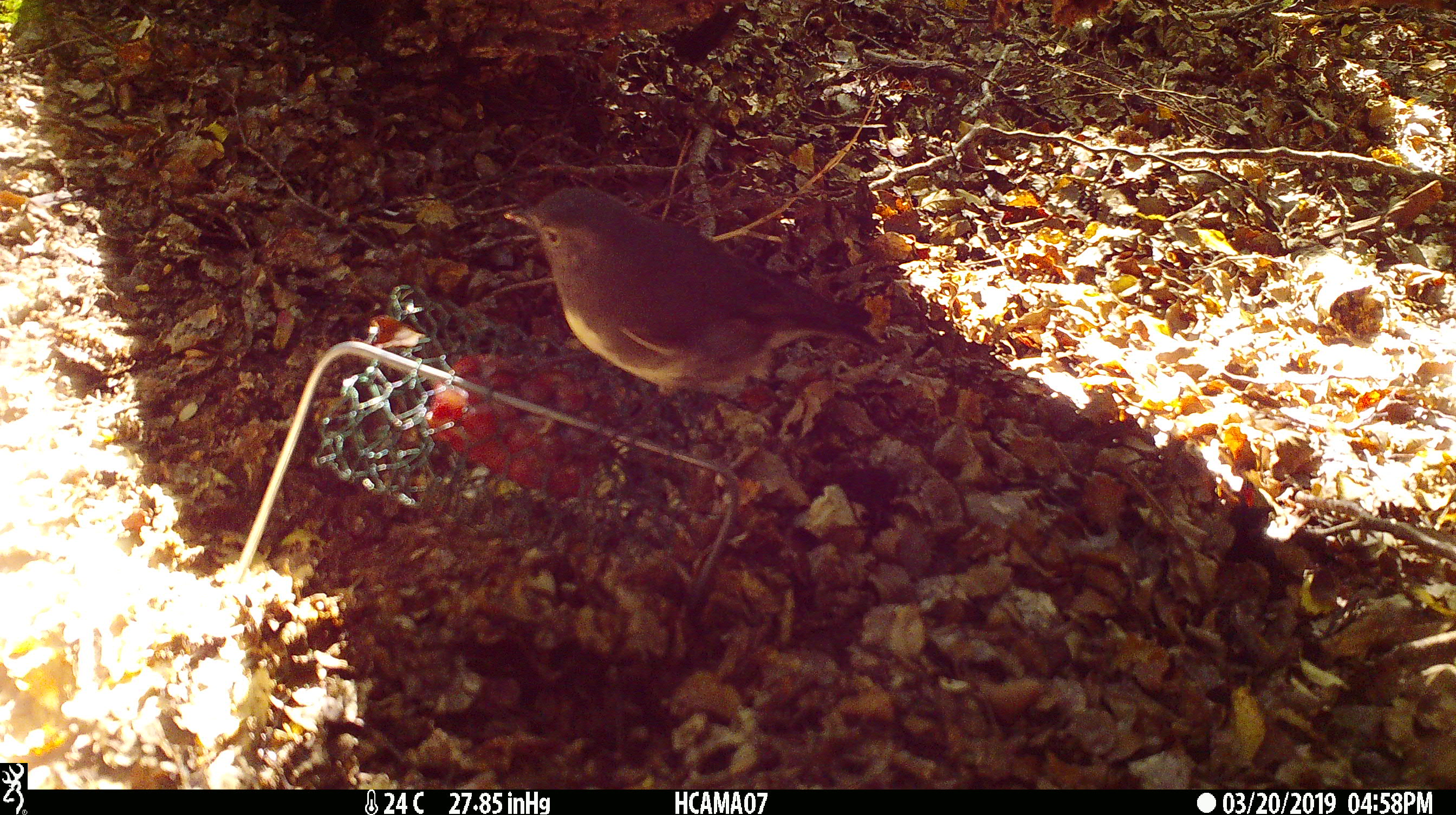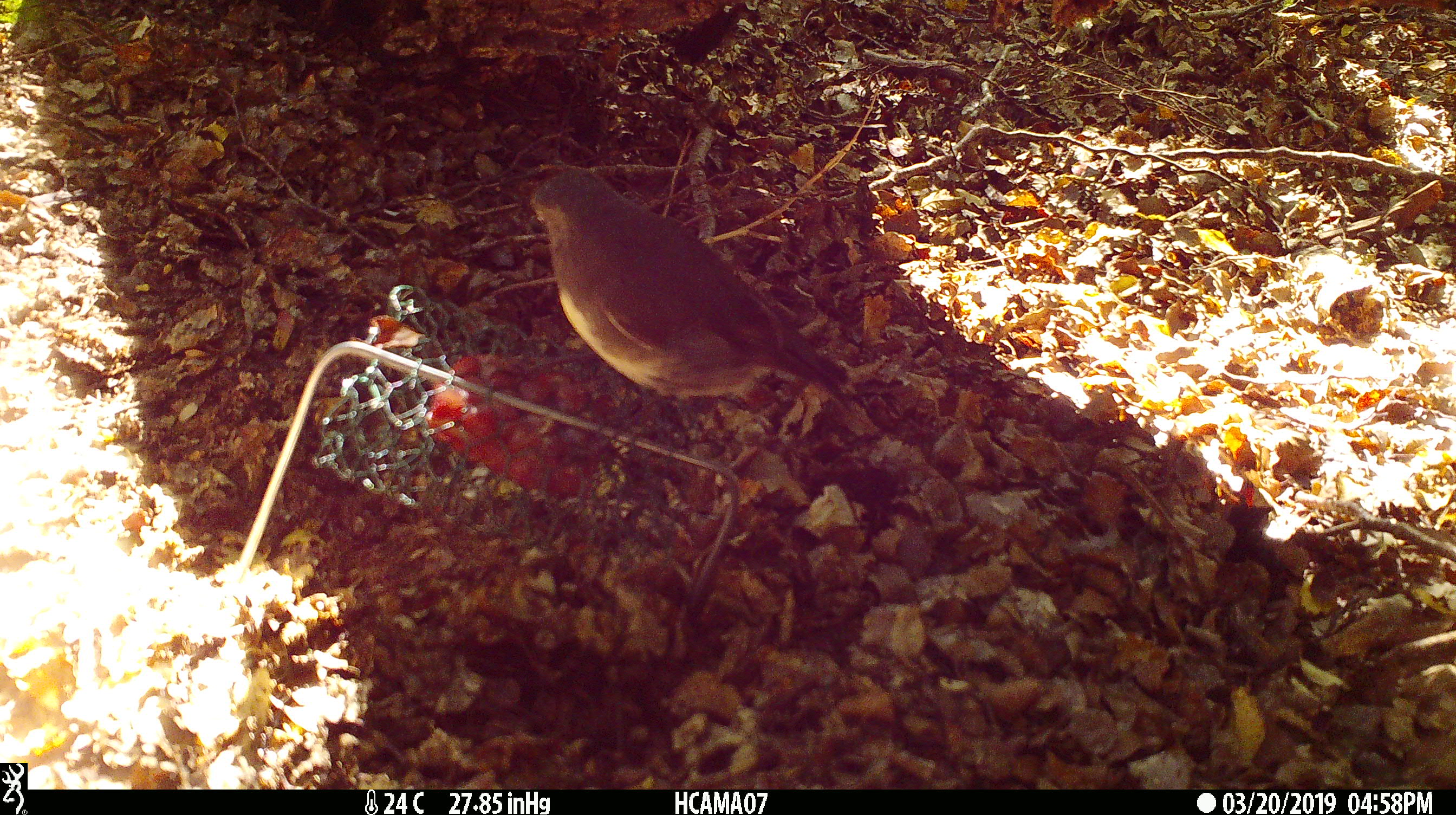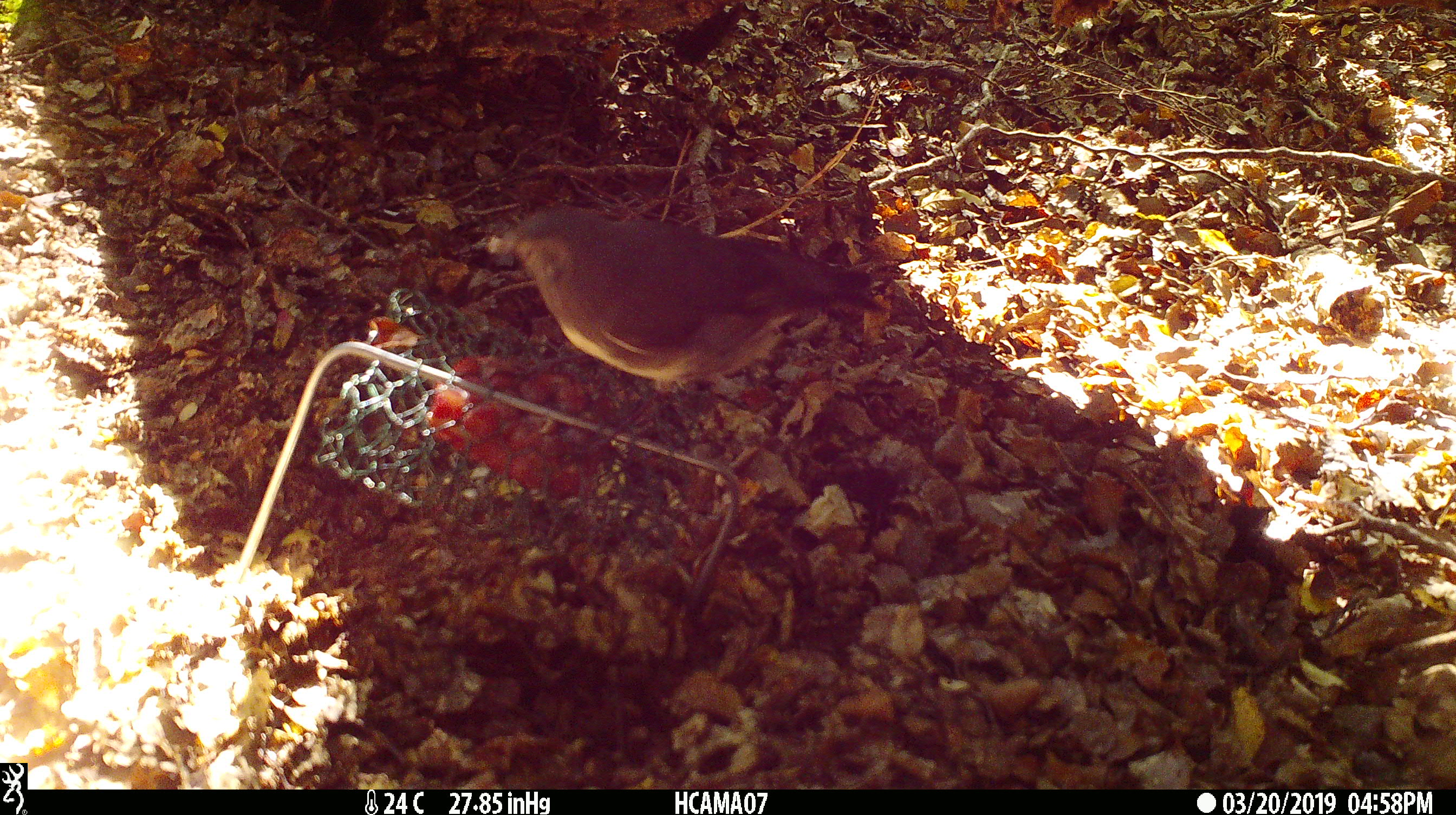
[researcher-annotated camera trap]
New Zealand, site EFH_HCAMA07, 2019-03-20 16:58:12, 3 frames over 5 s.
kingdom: Animalia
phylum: Chordata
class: Aves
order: Passeriformes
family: Petroicidae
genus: Petroica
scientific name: Petroica australis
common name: new zealand robin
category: robin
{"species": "robin (new zealand robin) (Petroica australis)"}